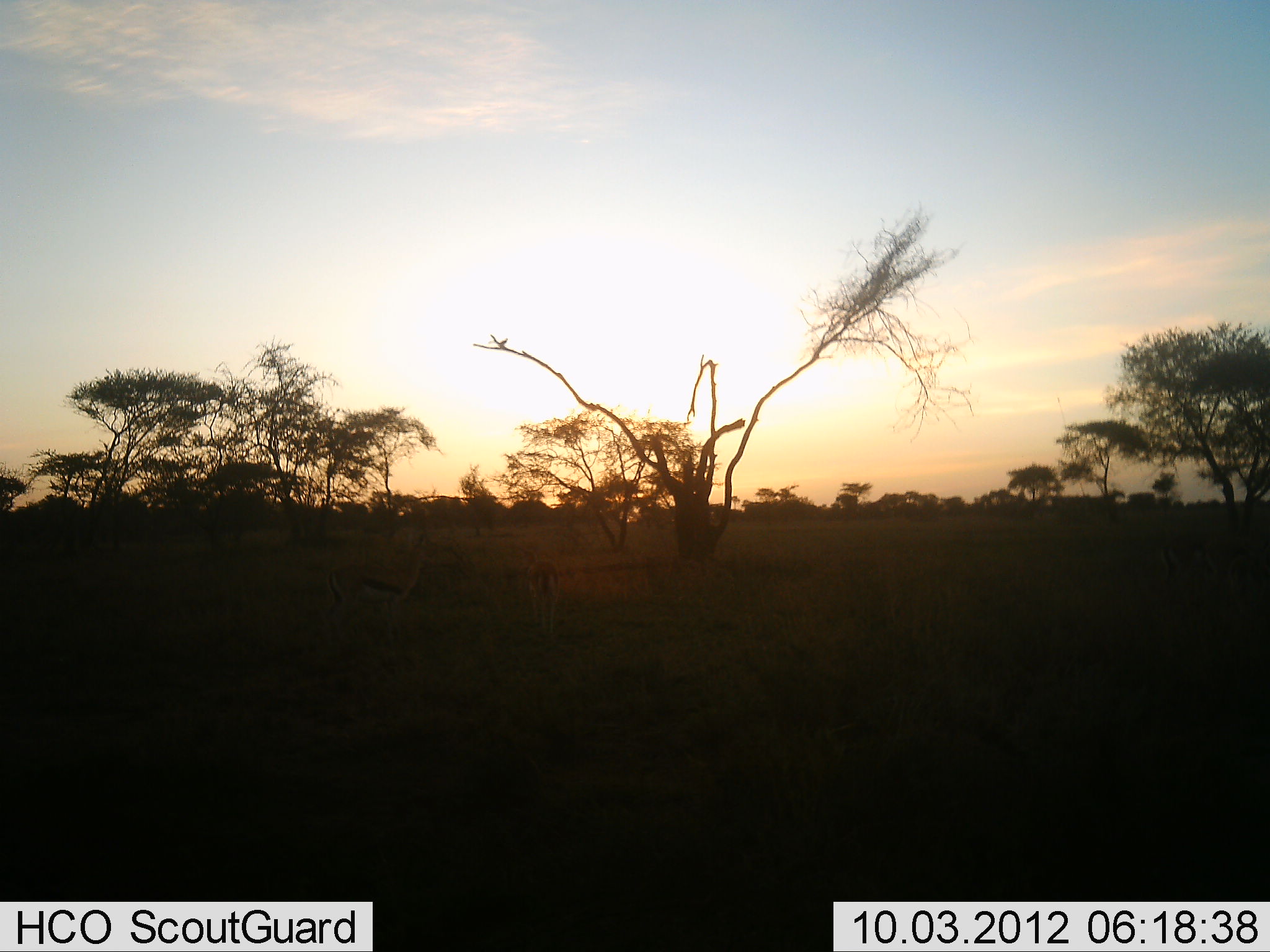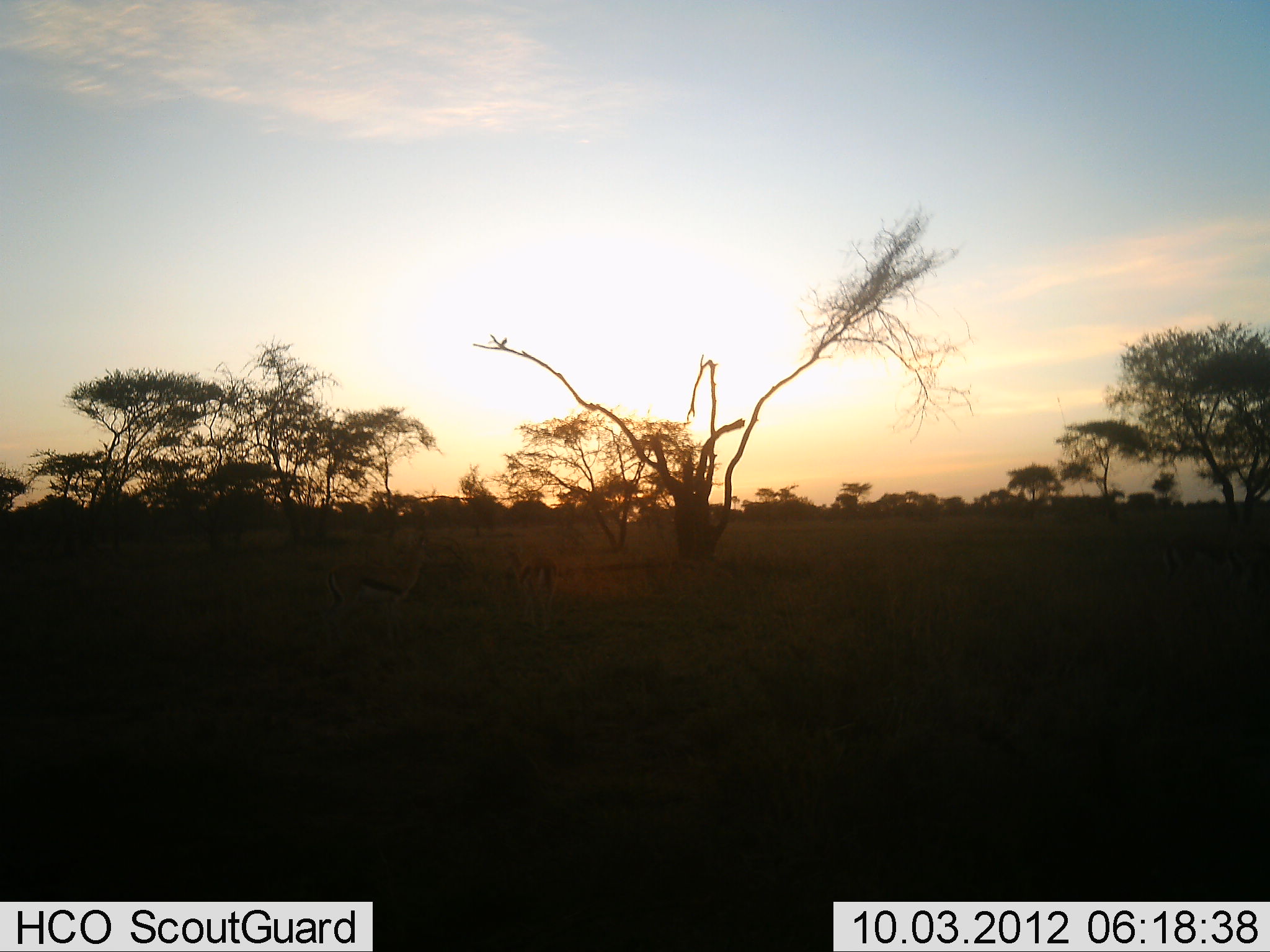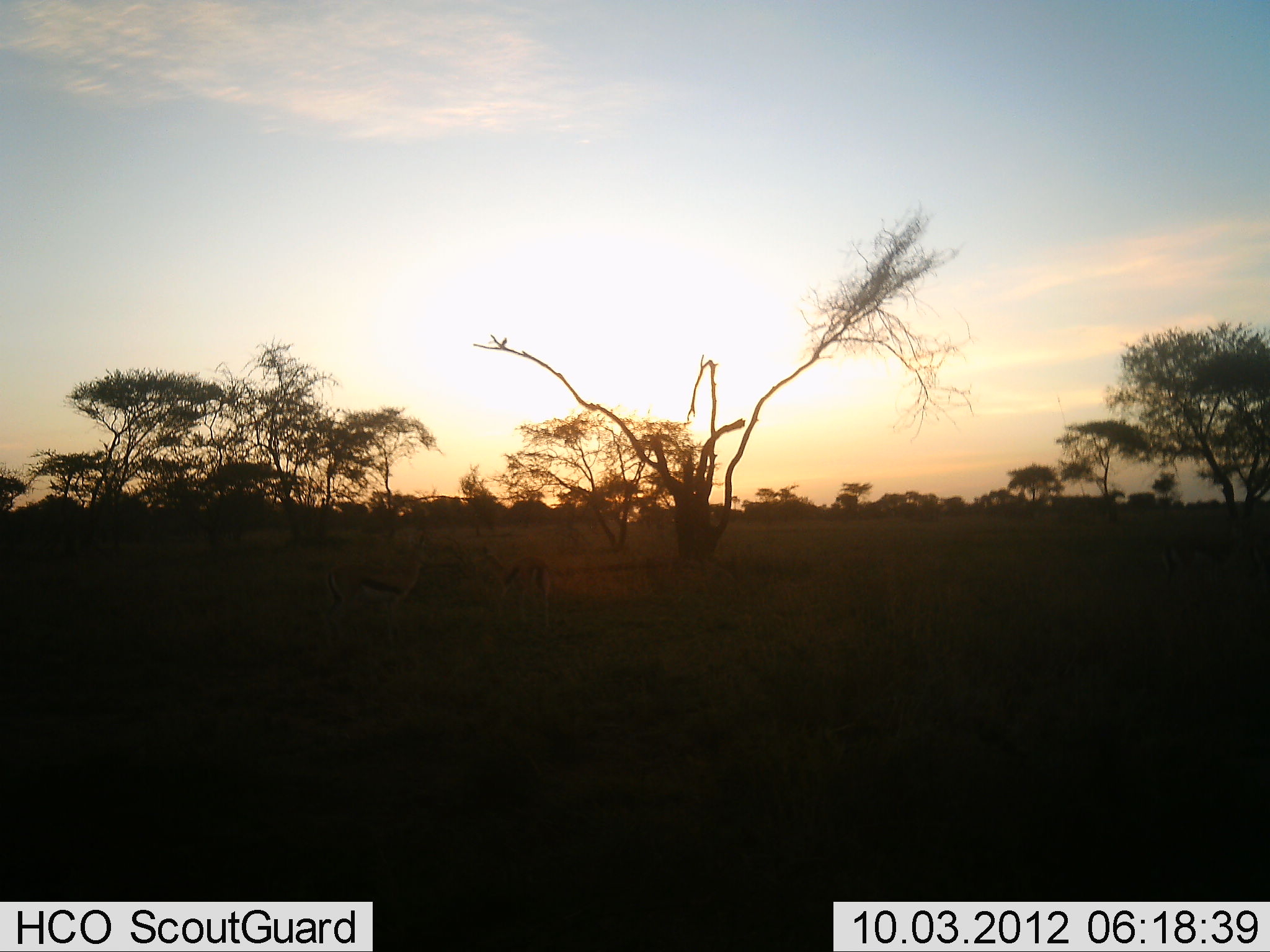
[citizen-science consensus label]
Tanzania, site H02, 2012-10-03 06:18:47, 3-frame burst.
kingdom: Animalia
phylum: Chordata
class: Mammalia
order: Artiodactyla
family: Bovidae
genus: Eudorcas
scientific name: Eudorcas thomsonii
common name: thomson's gazelle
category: gazellethomsons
Gazellethomsons (thomson's gazelle) (Eudorcas thomsonii), count 3. Behavior (volunteer vote fractions): standing 90%, resting 0%, moving 40%, interacting 0%. Young present (vote fraction): 0%. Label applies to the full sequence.